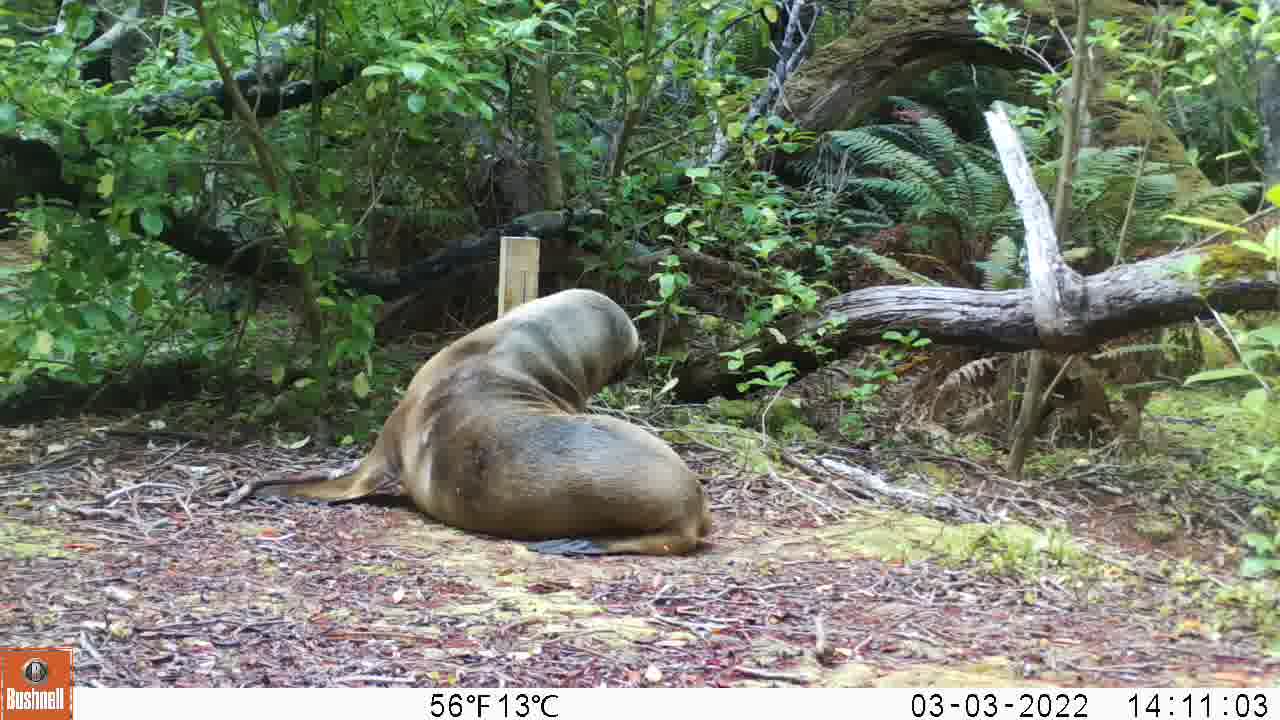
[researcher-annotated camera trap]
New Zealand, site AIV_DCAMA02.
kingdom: Animalia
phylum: Chordata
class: Mammalia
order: Carnivora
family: Otariidae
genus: Phocarctos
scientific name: Phocarctos hookeri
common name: new zealand sea lion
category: sealion